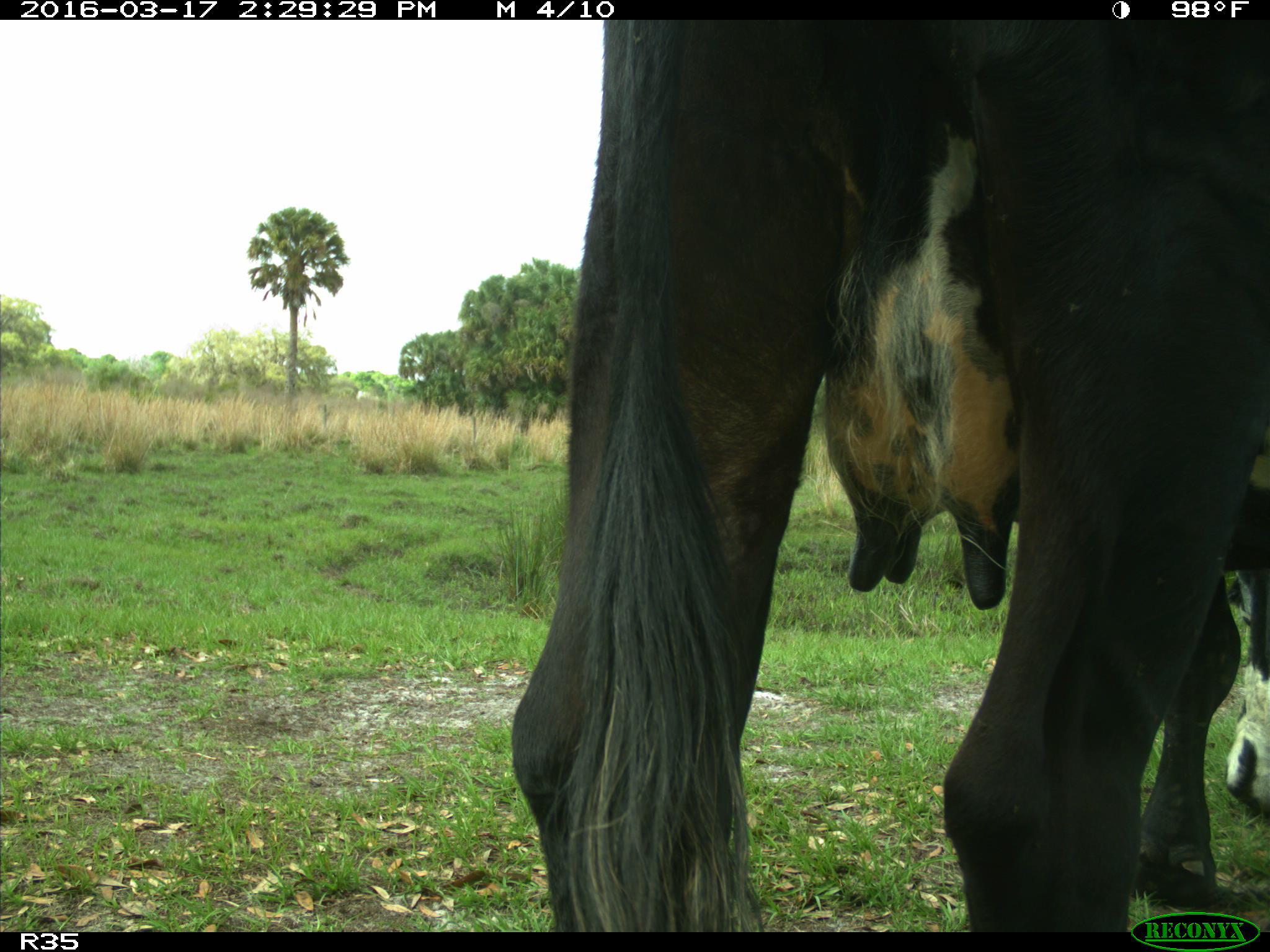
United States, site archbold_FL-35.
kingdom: Animalia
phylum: Chordata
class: Mammalia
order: Artiodactyla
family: Bovidae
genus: Bos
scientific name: Bos taurus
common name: domestic cow